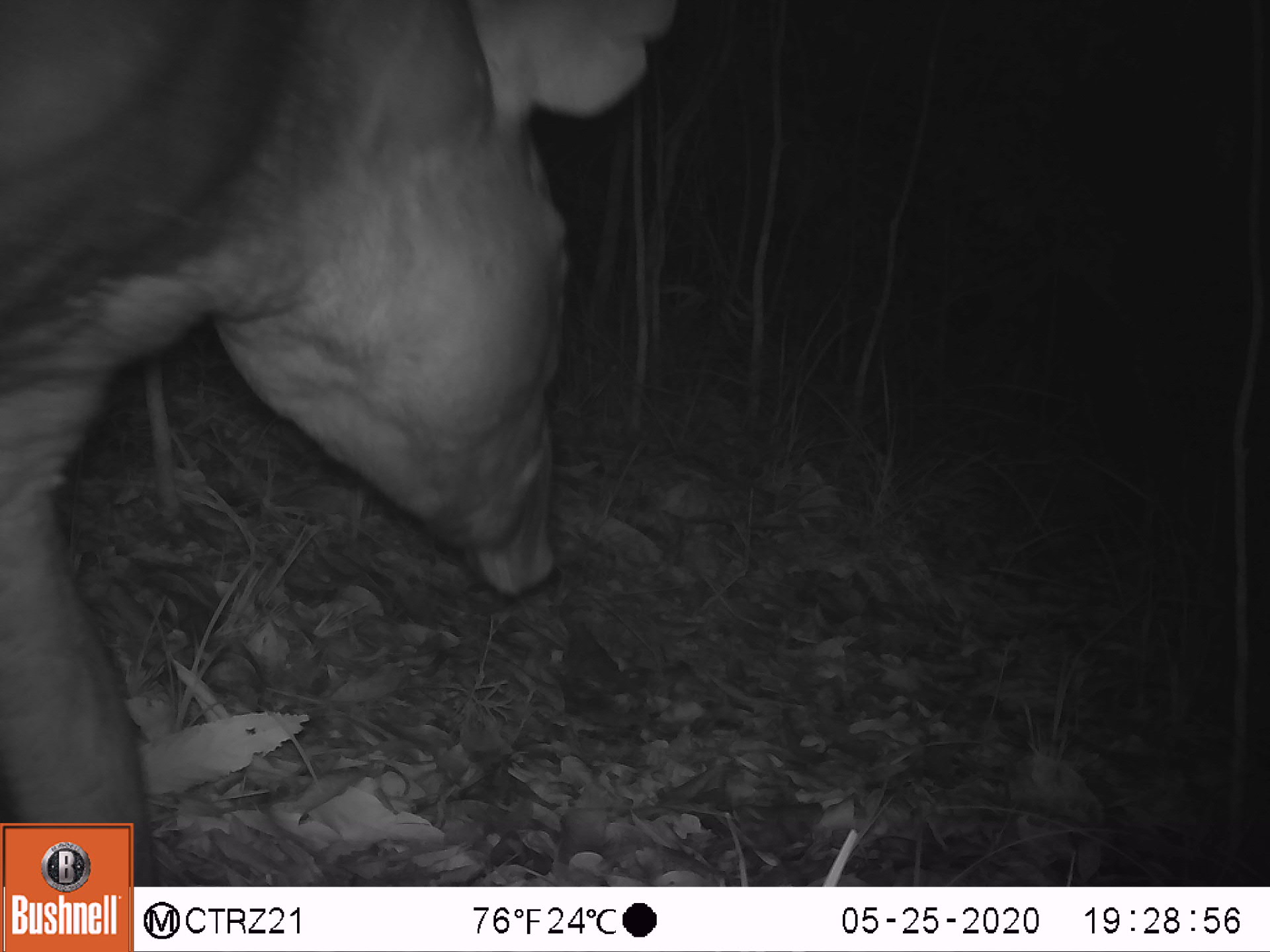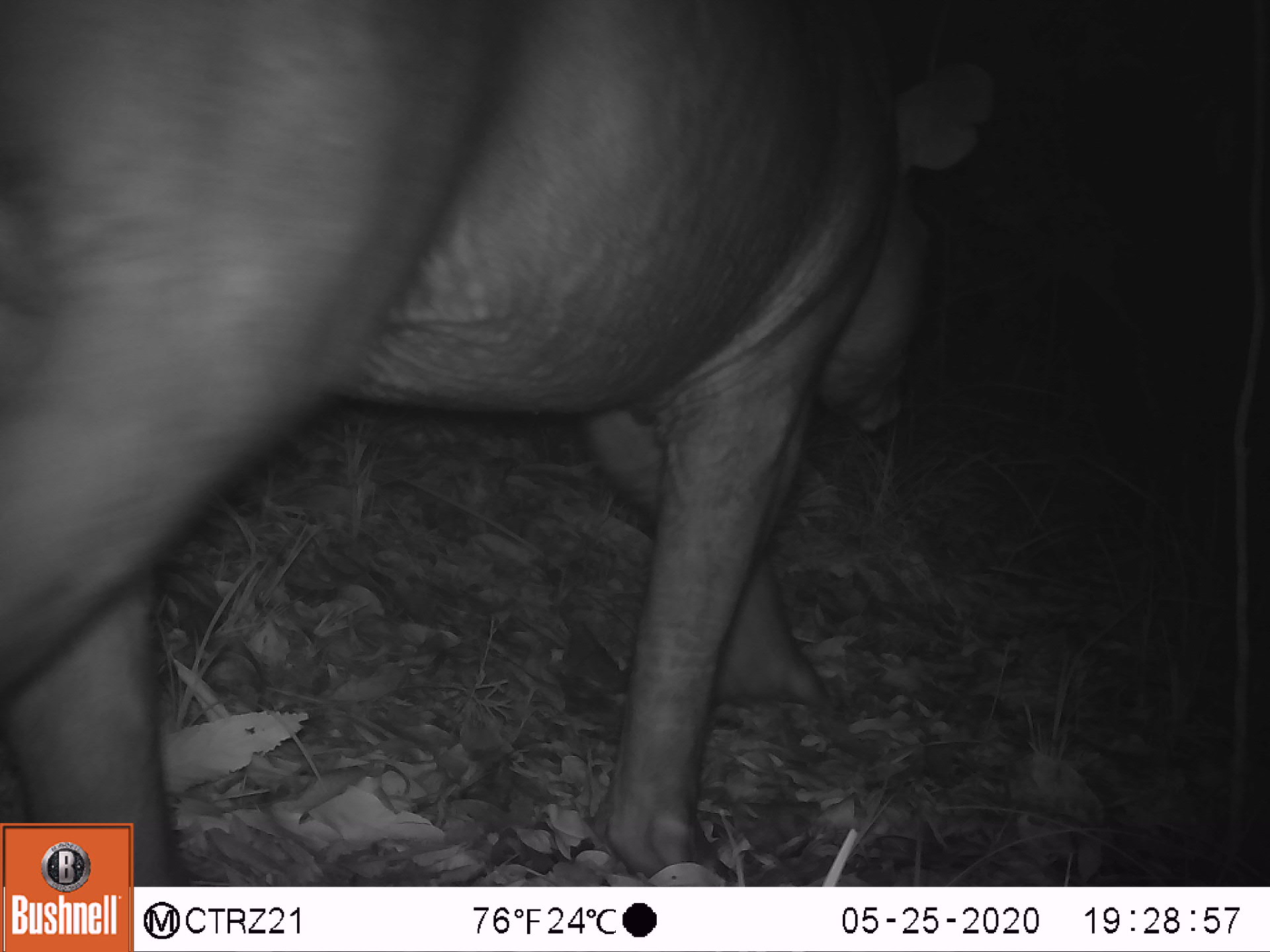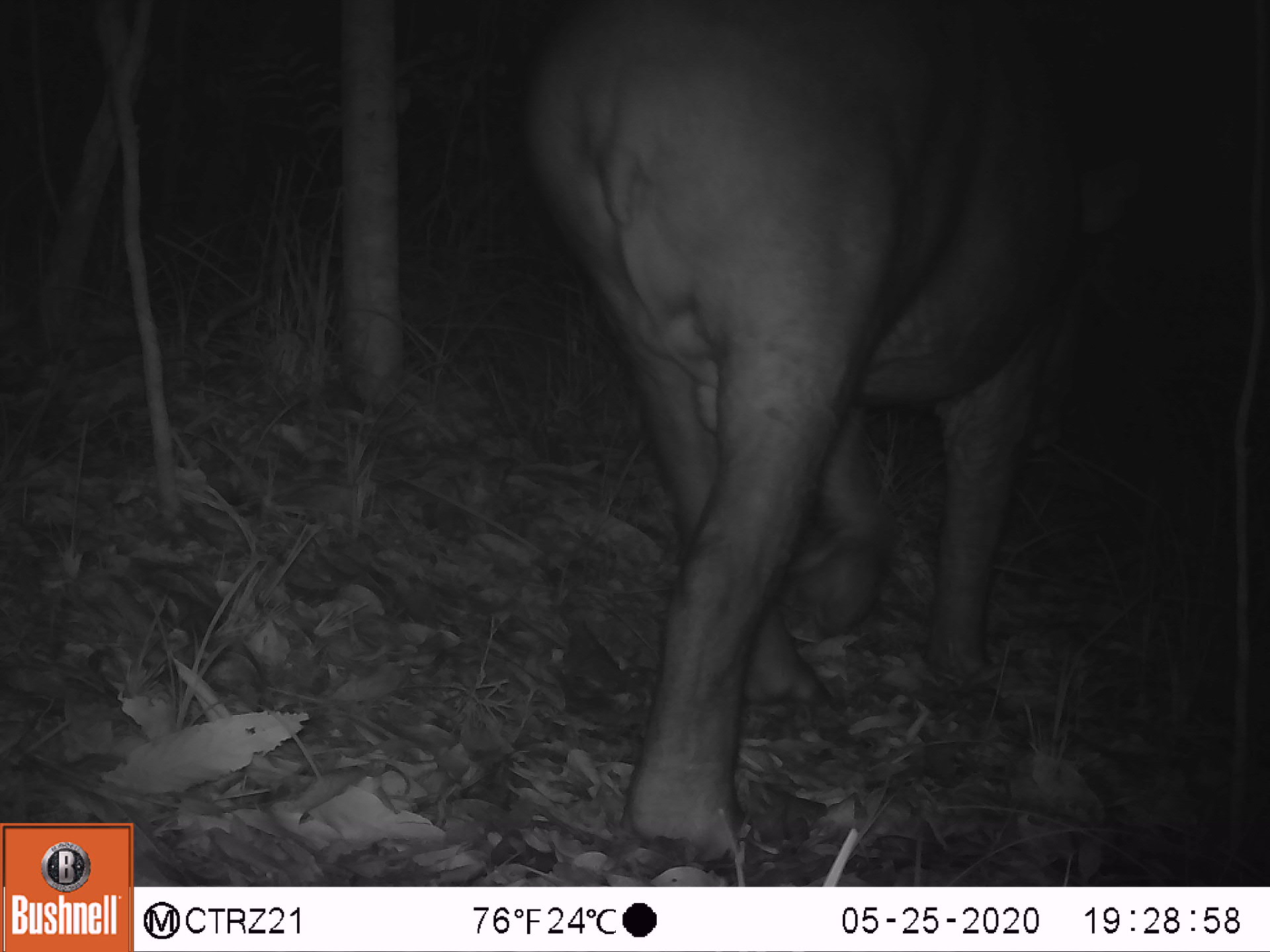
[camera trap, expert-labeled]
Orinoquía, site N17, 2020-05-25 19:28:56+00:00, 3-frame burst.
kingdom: Animalia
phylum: Chordata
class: Mammalia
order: Perissodactyla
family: Tapiridae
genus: Tapirus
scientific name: Tapirus terrestris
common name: lowland tapir